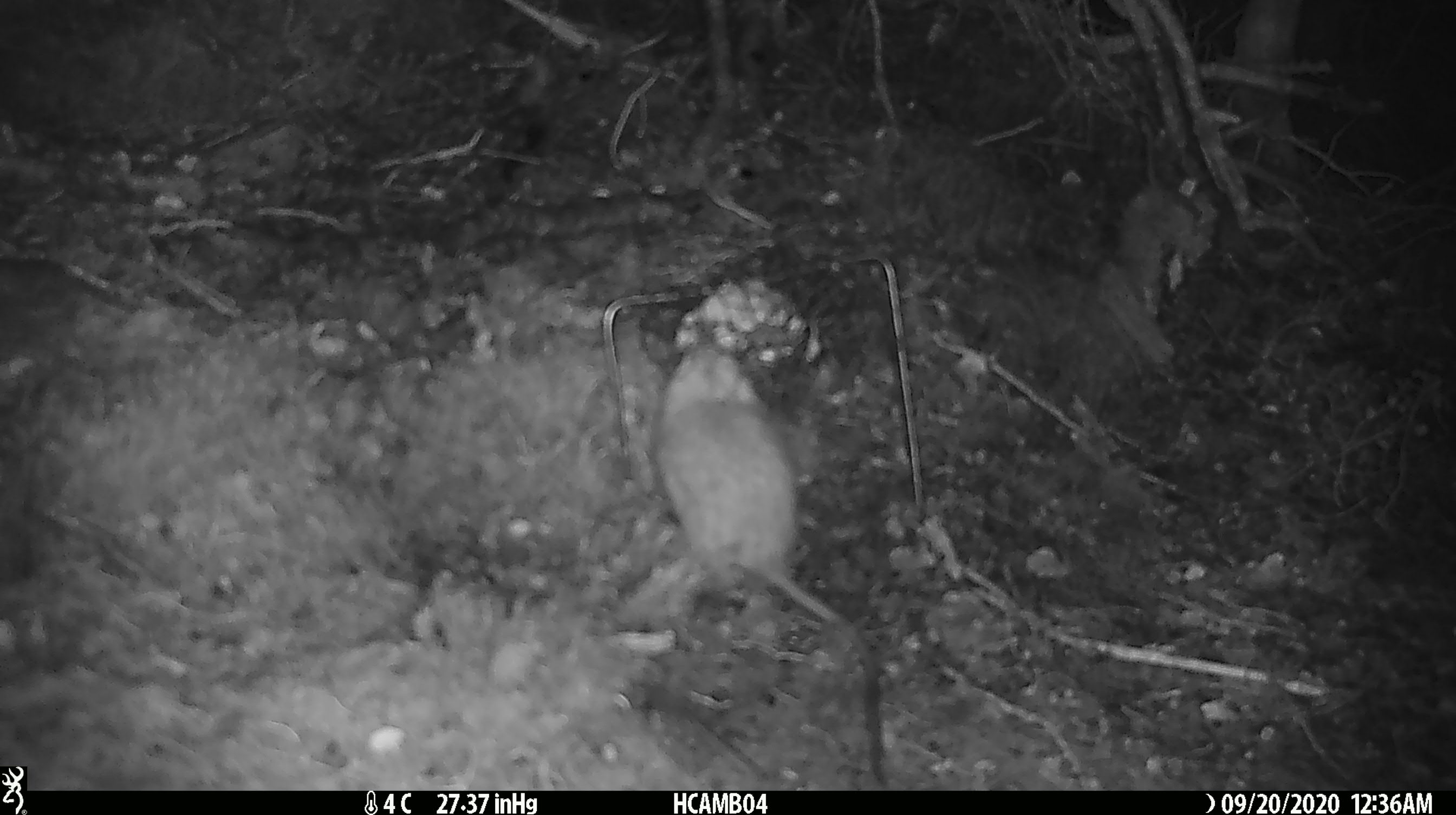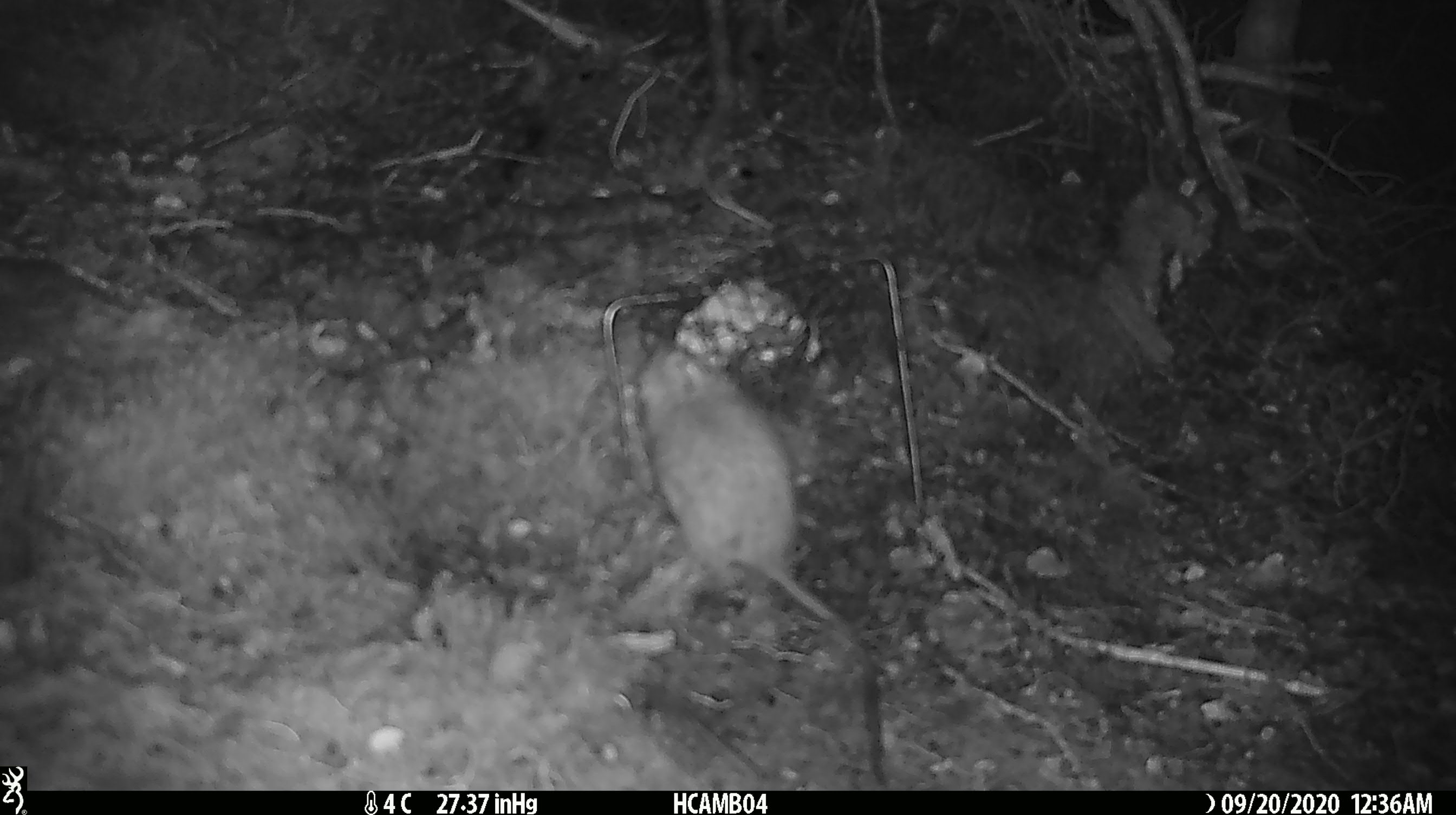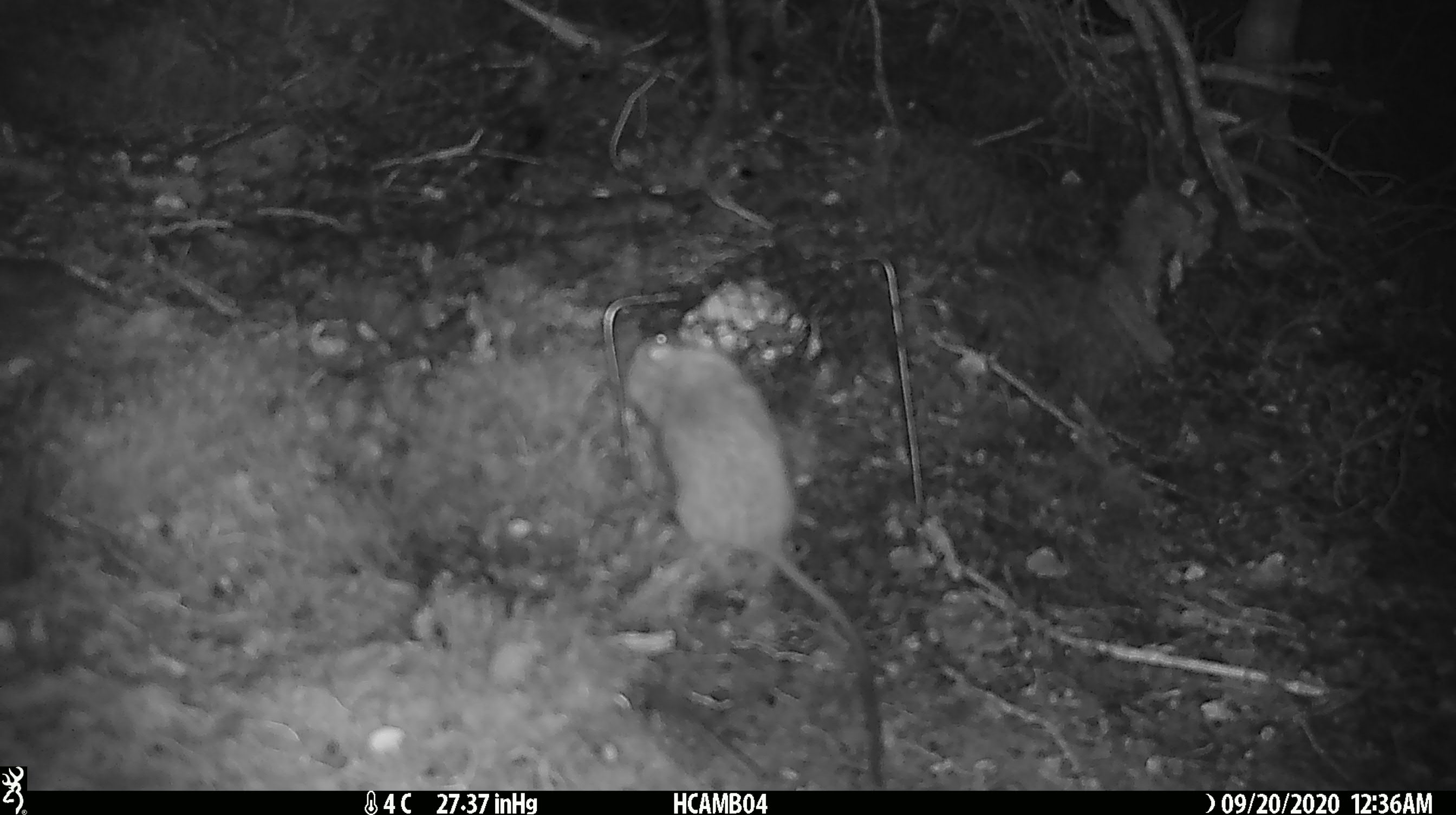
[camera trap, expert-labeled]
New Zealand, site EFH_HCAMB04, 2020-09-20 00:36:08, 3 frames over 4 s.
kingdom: Animalia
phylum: Chordata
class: Mammalia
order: Rodentia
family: Muridae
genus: Rattus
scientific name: Rattus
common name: rat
Rat (Rattus).